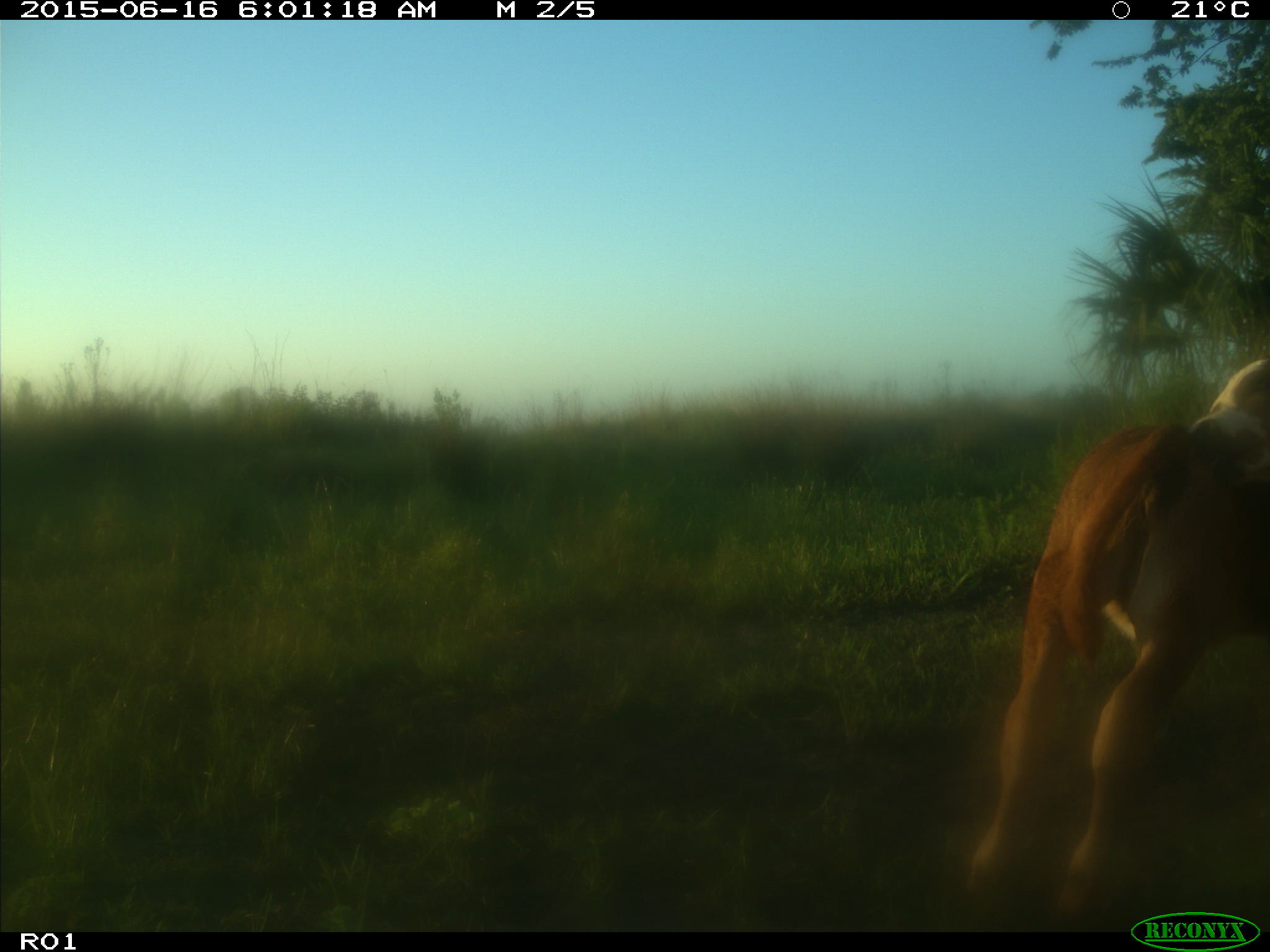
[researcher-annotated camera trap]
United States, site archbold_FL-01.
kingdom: Animalia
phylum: Chordata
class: Mammalia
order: Artiodactyla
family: Bovidae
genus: Bos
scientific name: Bos taurus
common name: domestic cow